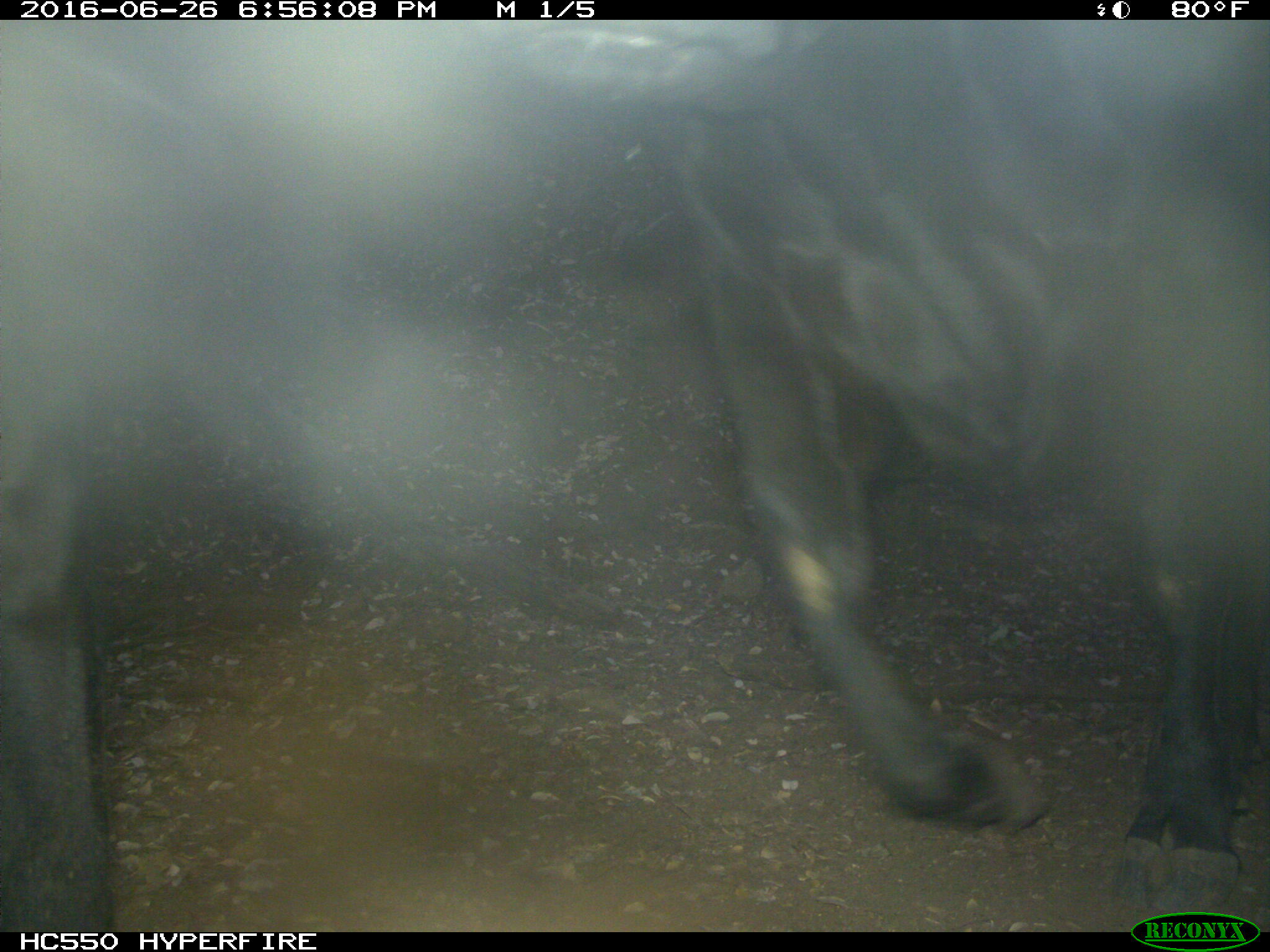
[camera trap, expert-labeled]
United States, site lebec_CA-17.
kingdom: Animalia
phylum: Chordata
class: Mammalia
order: Artiodactyla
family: Bovidae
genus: Bos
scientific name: Bos taurus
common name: domestic cow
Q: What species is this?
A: Bos taurus (domestic cow).